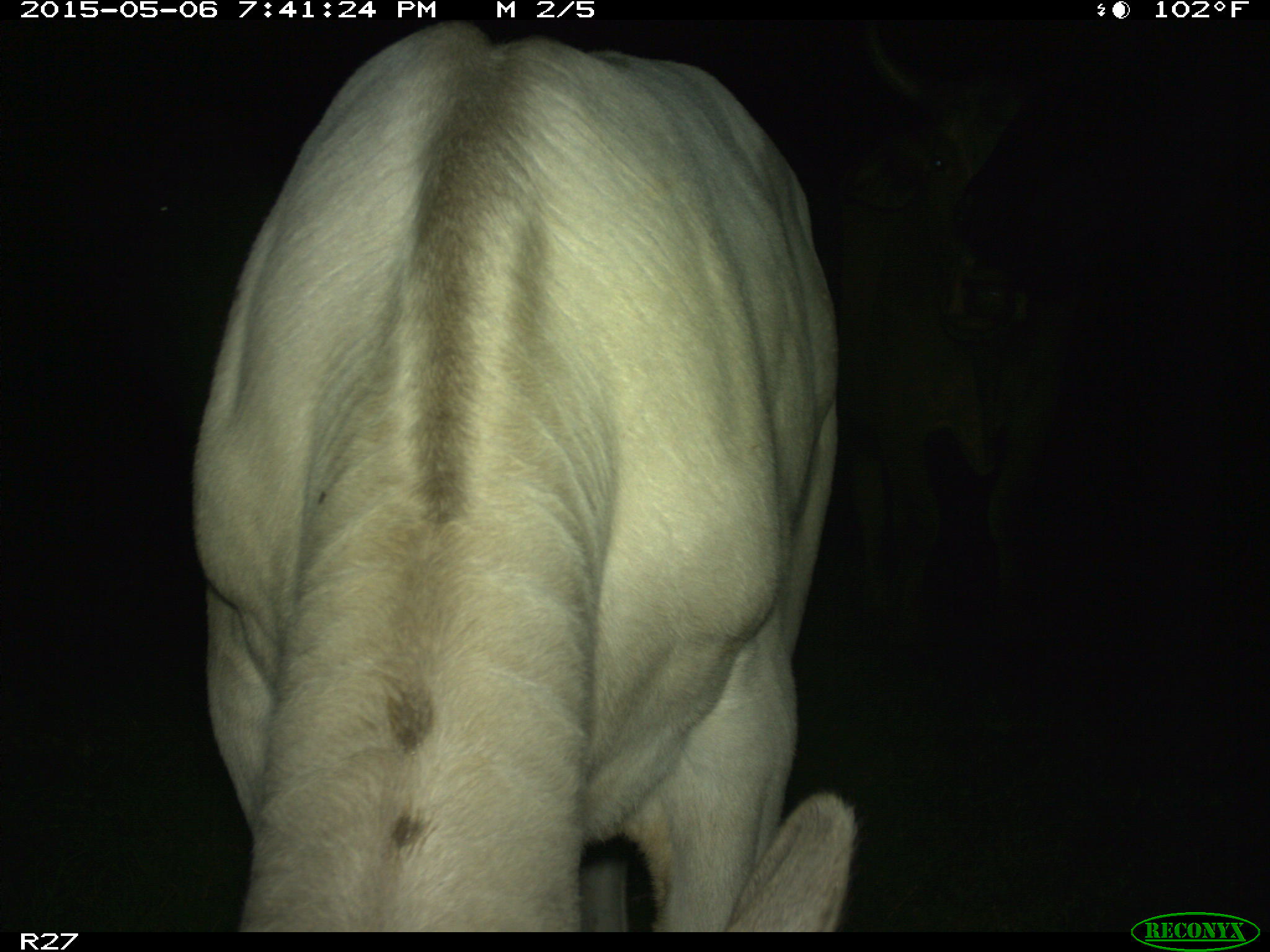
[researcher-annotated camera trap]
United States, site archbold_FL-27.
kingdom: Animalia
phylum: Chordata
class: Mammalia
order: Artiodactyla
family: Bovidae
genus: Bos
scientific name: Bos taurus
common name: domestic cow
Bos taurus (domestic cow).